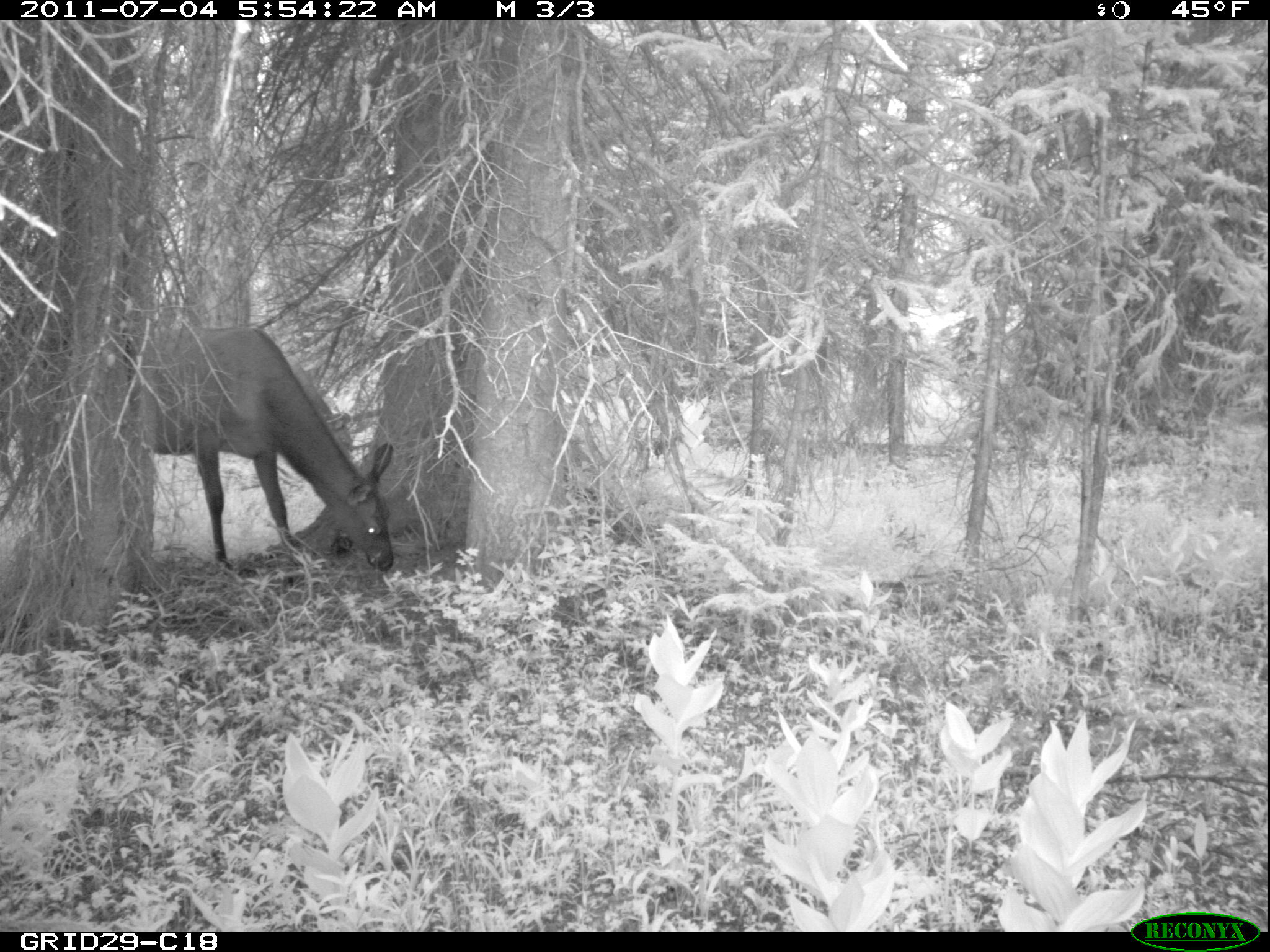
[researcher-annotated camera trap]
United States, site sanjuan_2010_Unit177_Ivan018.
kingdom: Animalia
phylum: Chordata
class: Mammalia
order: Artiodactyla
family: Cervidae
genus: Cervus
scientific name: Cervus elaphus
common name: red deer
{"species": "Cervus elaphus (red deer)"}